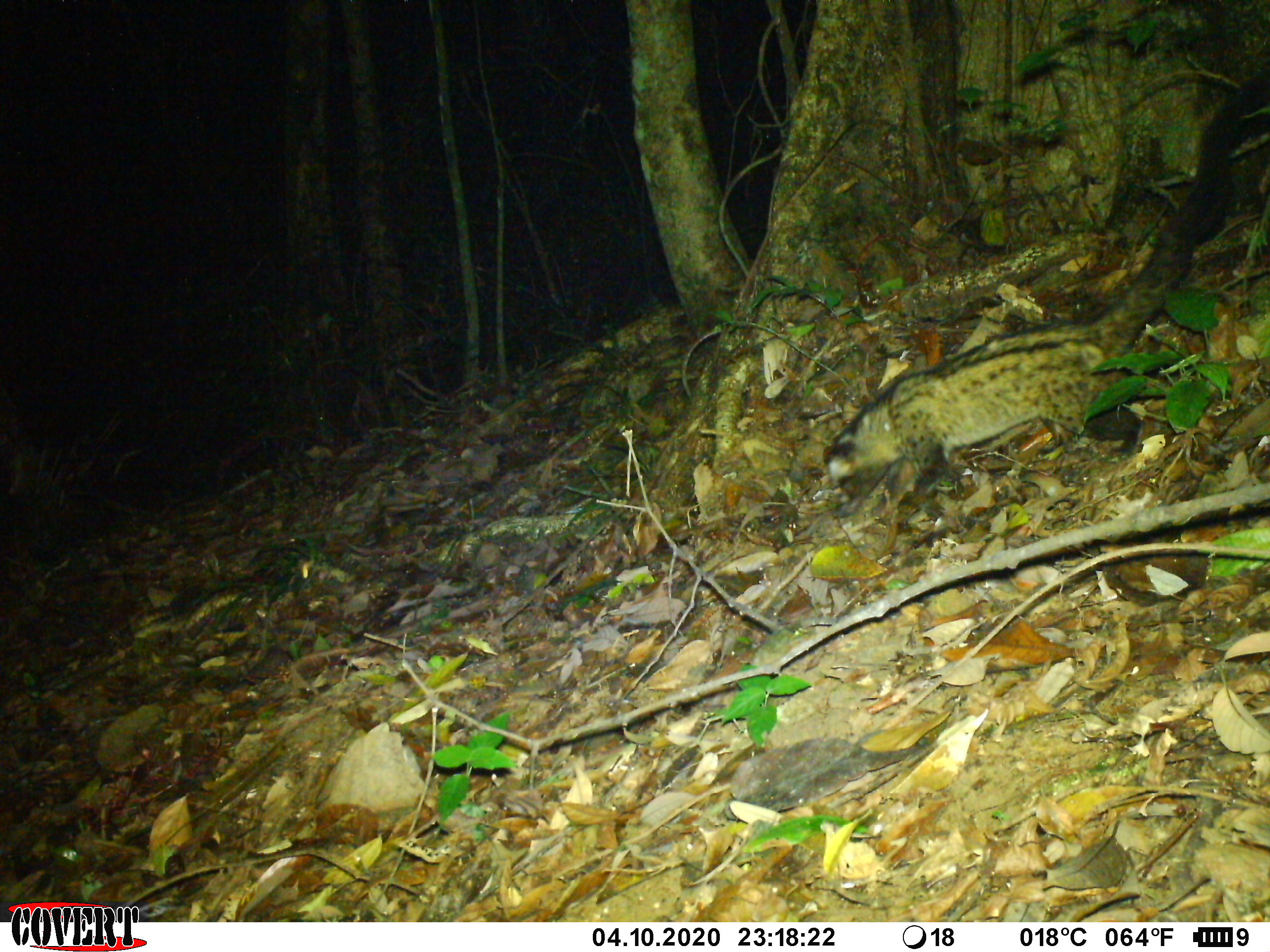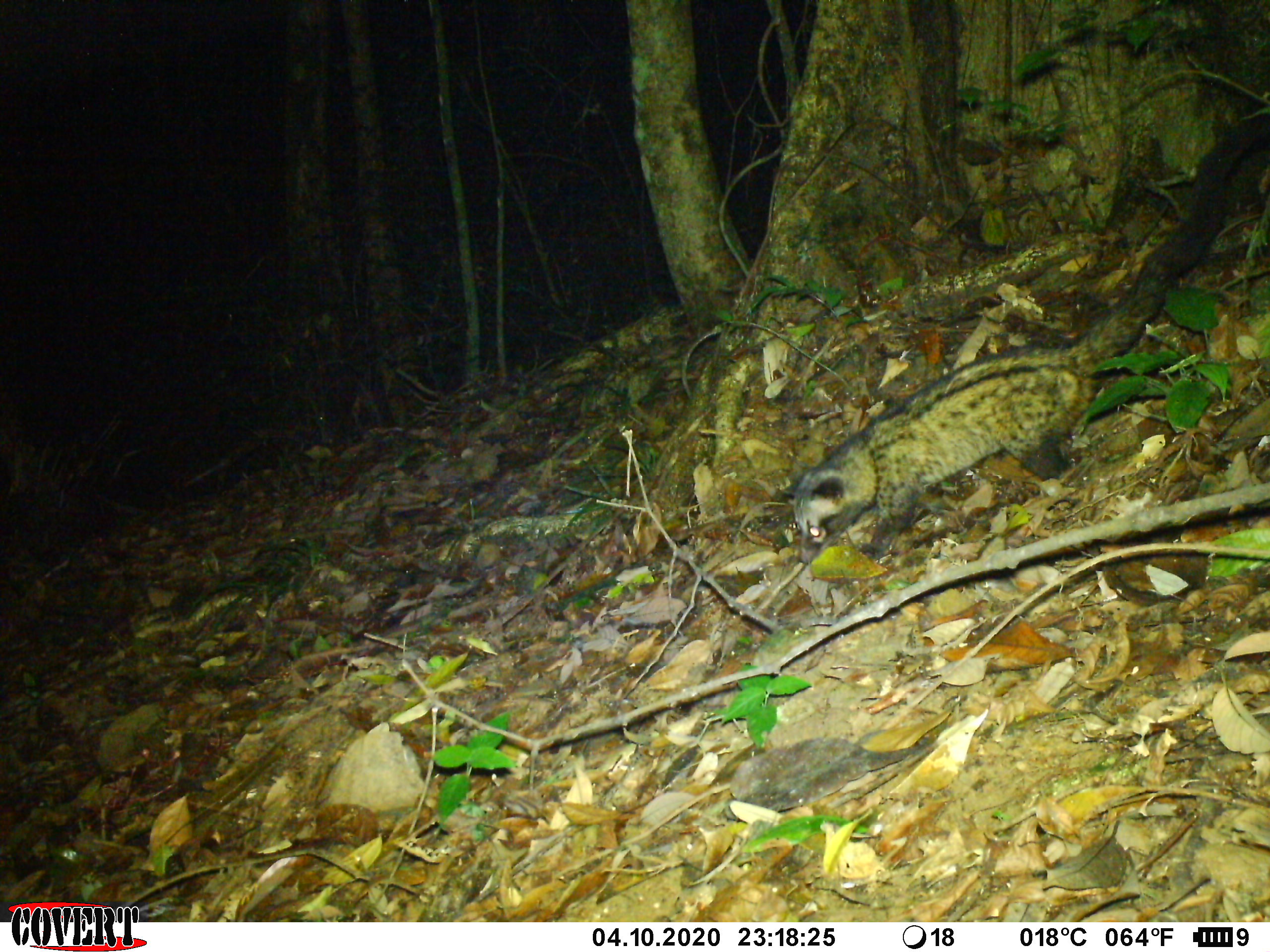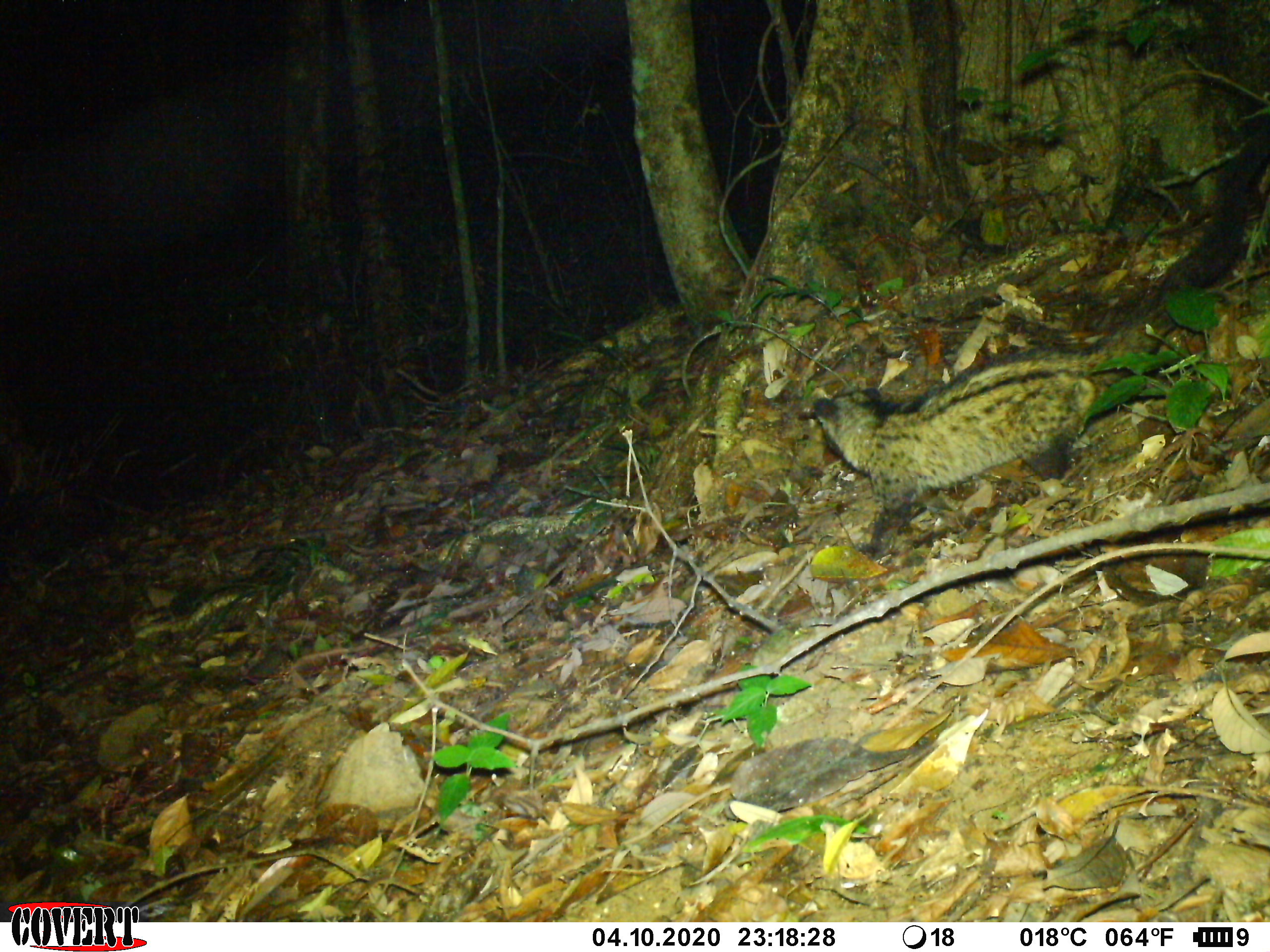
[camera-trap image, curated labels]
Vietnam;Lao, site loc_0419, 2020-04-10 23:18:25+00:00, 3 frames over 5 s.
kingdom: Animalia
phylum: Chordata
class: Mammalia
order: Carnivora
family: Viverridae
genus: Paradoxurus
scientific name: Paradoxurus hermaphroditus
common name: common palm civet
Common palm civet (Paradoxurus hermaphroditus). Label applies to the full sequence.